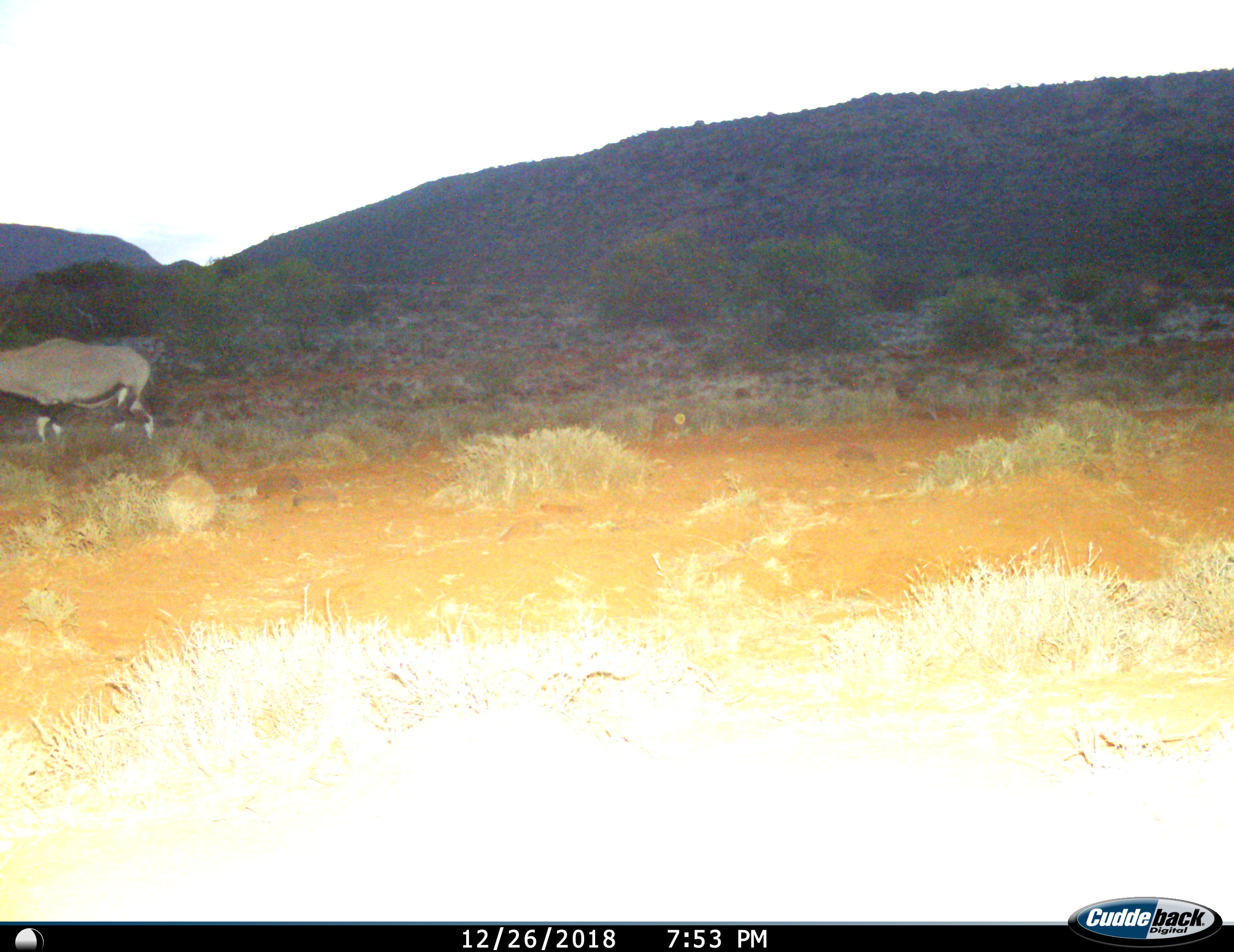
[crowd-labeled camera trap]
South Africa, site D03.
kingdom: Animalia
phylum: Chordata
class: Mammalia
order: Artiodactyla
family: Bovidae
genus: Oryx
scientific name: Oryx gazella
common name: gemsbok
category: gemsbokoryx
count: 1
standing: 44%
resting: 0%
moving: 78%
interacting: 0%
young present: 0%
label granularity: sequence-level